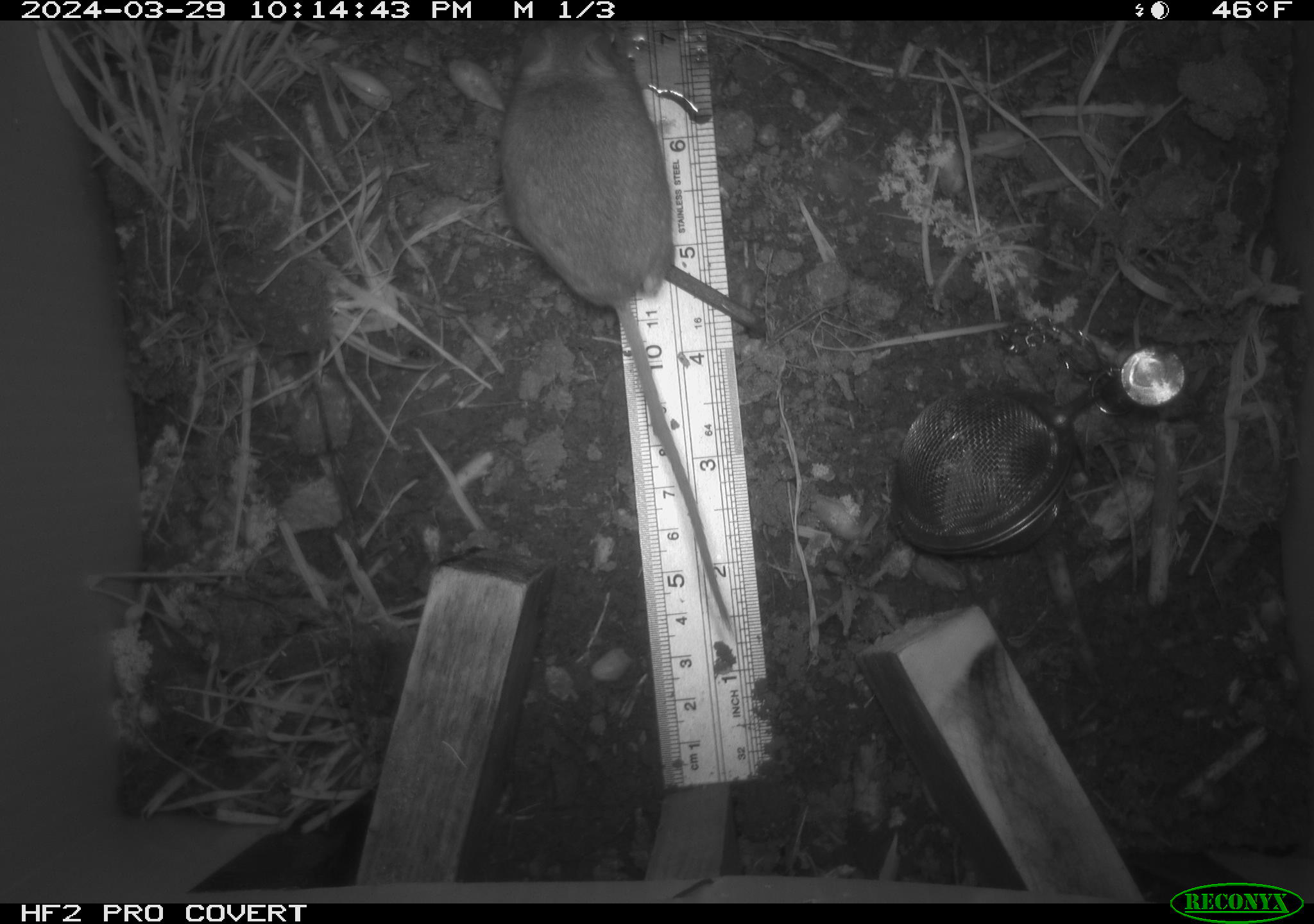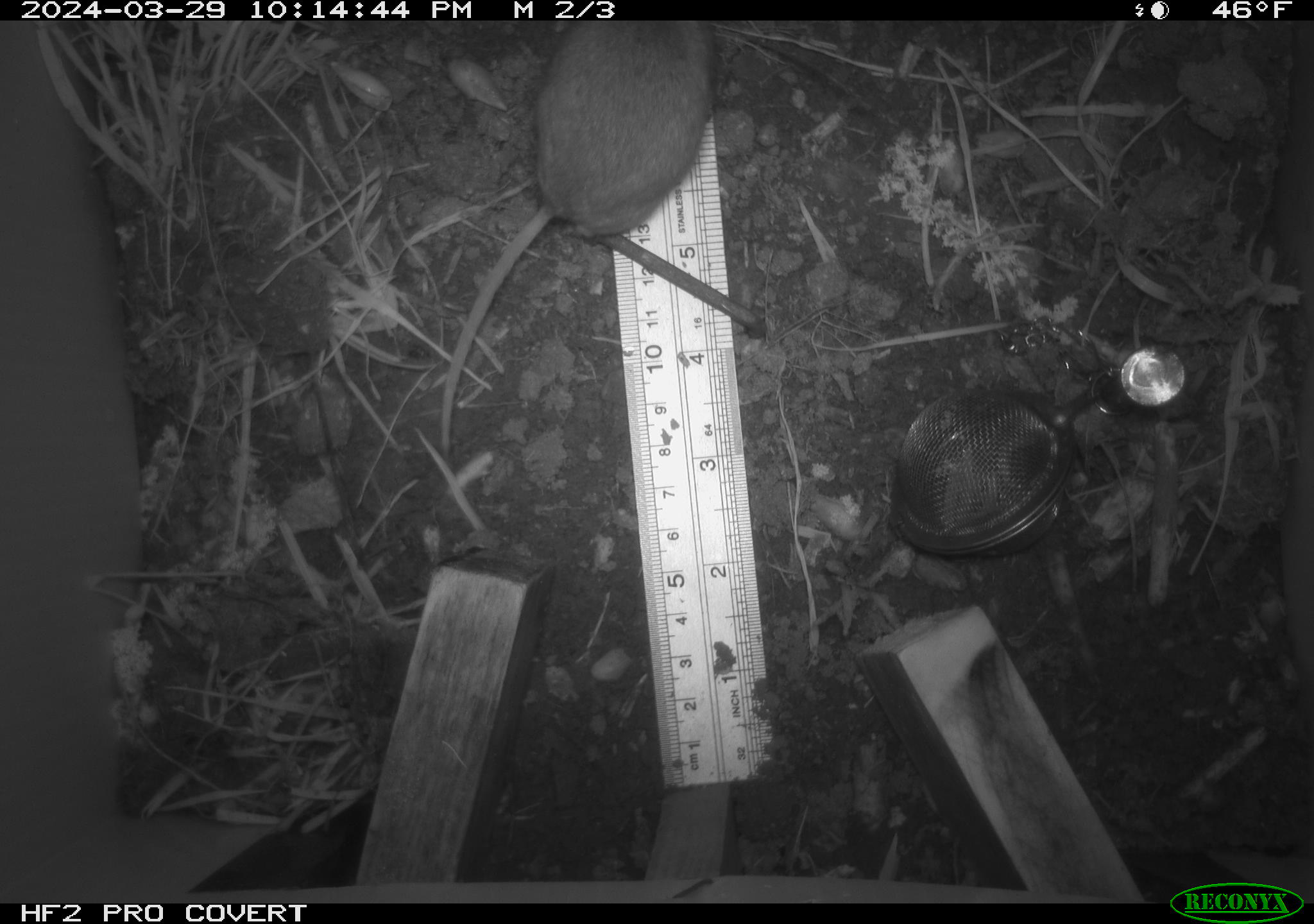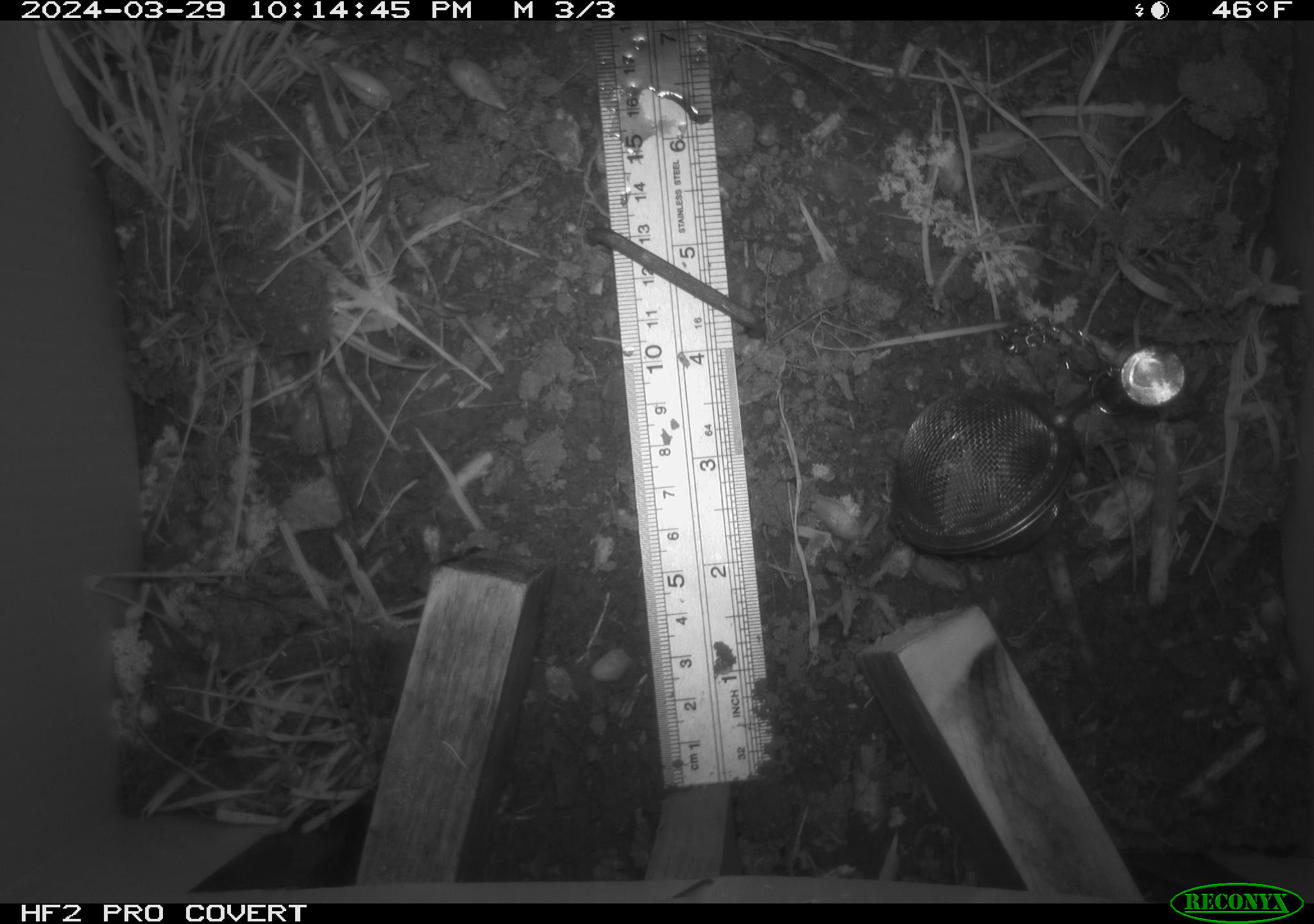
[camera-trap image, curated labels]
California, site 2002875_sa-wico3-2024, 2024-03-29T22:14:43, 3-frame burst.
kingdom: Animalia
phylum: Chordata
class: Mammalia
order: Rodentia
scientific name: Rodentia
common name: mouse species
Mouse species (Rodentia).